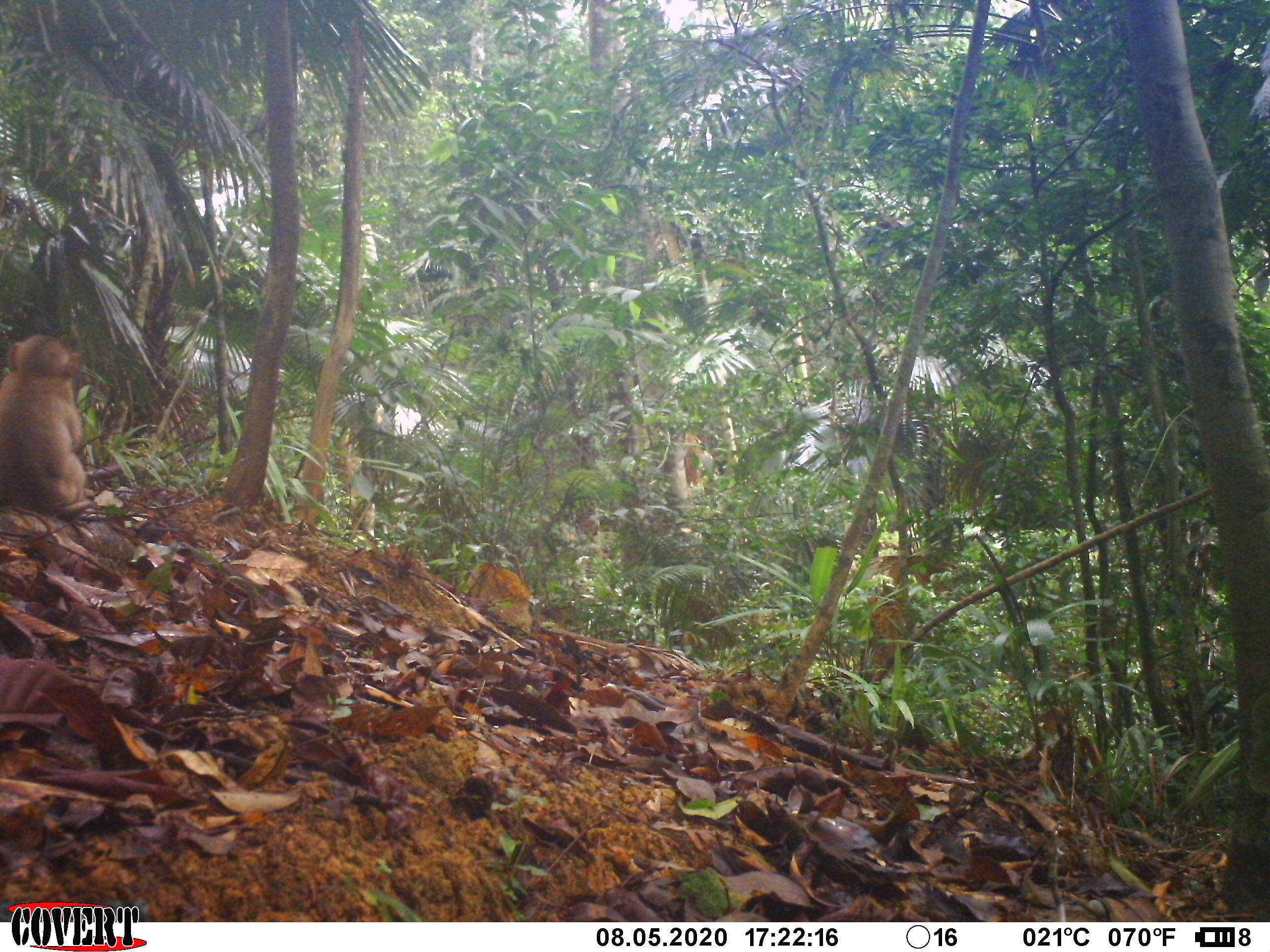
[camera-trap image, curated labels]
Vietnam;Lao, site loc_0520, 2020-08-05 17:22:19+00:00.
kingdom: Animalia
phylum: Chordata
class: Mammalia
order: Primates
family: Cercopithecidae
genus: Macaca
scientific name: Macaca nemestrina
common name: pig-tailed macaque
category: pig tailed macaque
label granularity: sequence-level